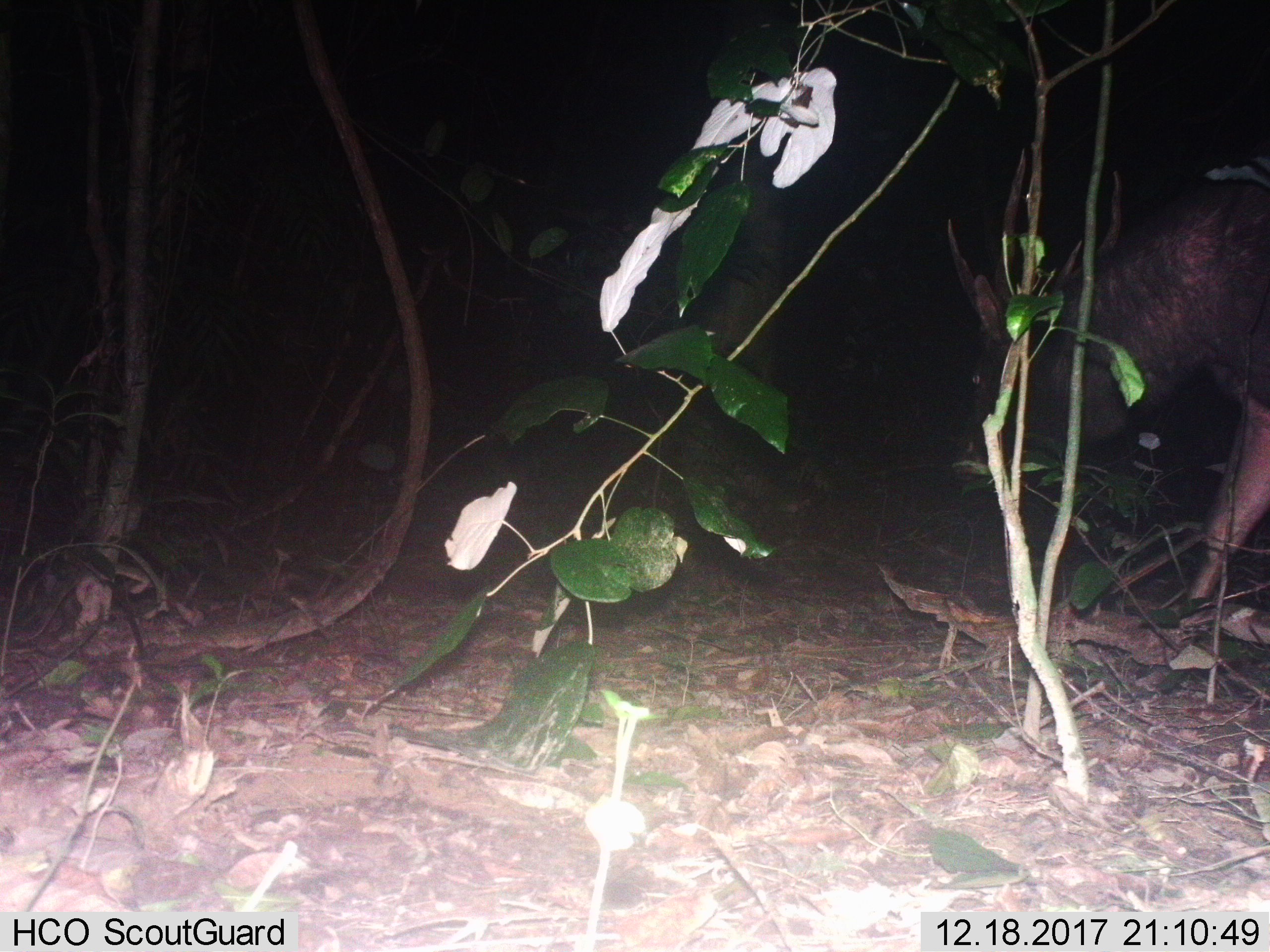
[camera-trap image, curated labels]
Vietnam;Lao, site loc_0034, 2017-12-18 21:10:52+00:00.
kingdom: Animalia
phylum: Chordata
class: Mammalia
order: Artiodactyla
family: Cervidae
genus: Rusa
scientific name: Rusa unicolor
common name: sambar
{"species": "sambar (Rusa unicolor)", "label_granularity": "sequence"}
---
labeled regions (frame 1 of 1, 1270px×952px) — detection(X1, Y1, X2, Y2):
sambar: detection(947, 145, 1270, 606)